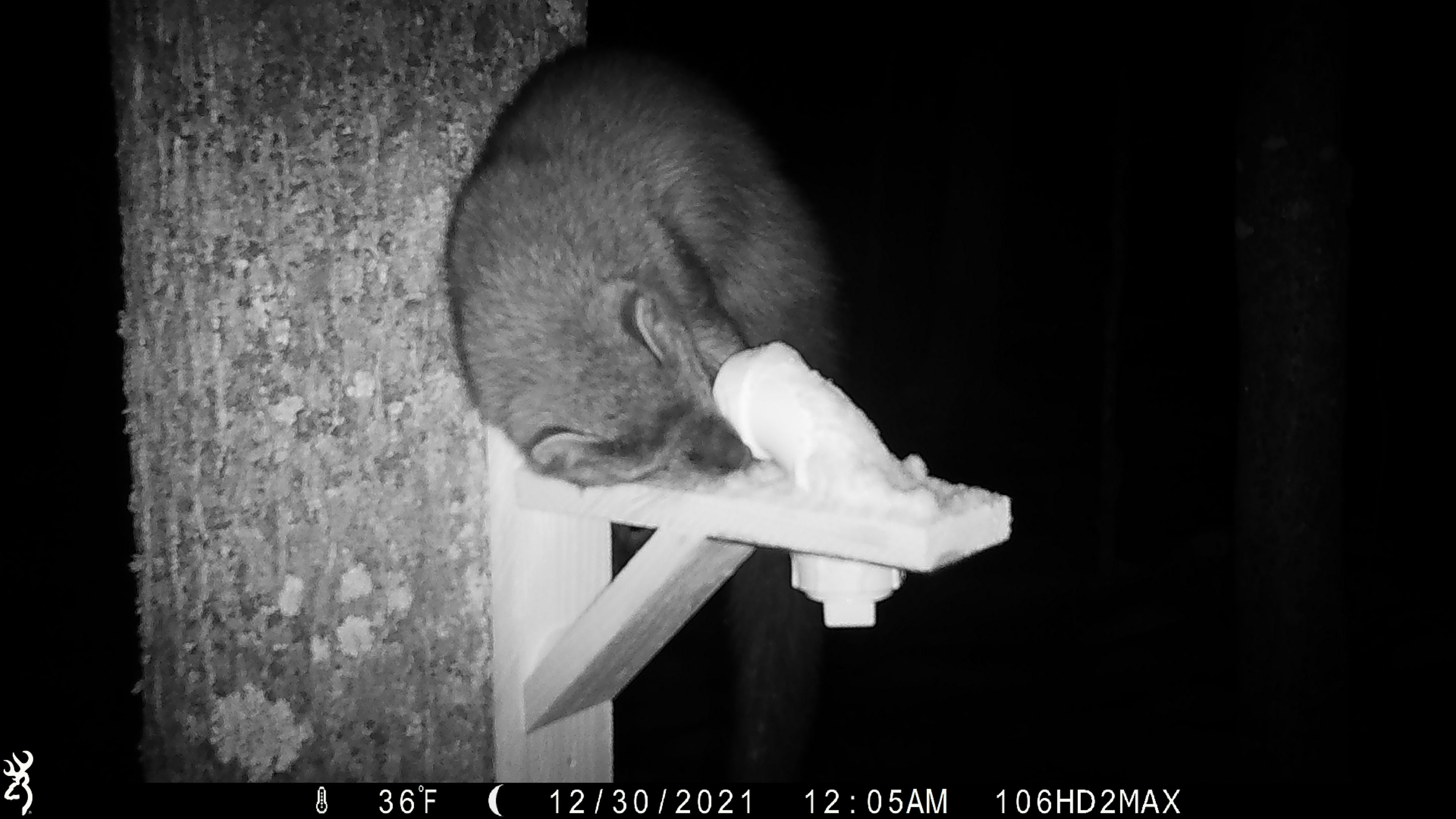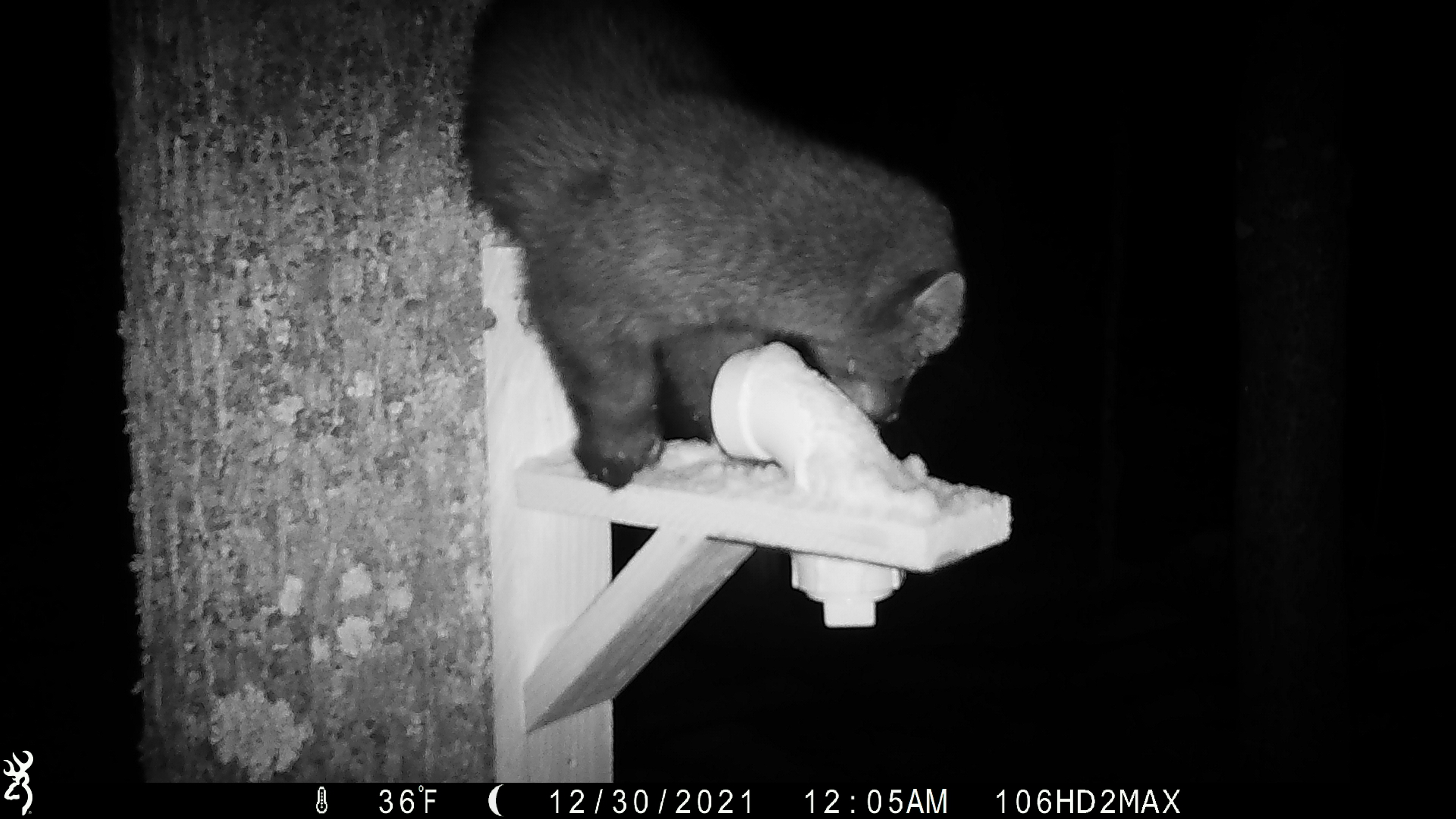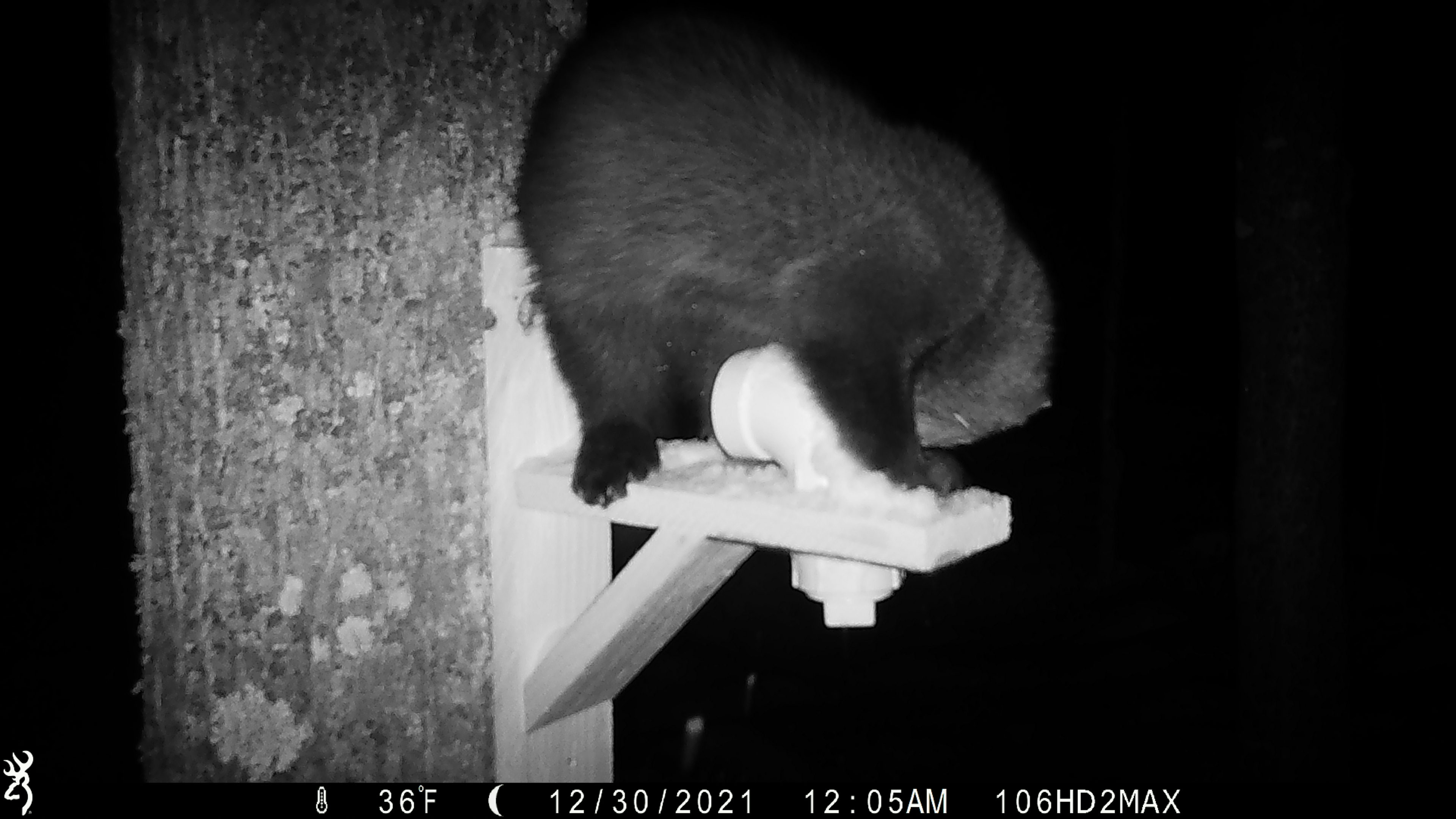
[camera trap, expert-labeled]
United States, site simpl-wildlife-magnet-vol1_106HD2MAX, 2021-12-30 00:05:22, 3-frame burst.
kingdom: Animalia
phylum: Chordata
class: Mammalia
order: Carnivora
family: Mustelidae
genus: Pekania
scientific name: Pekania pennanti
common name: fisher